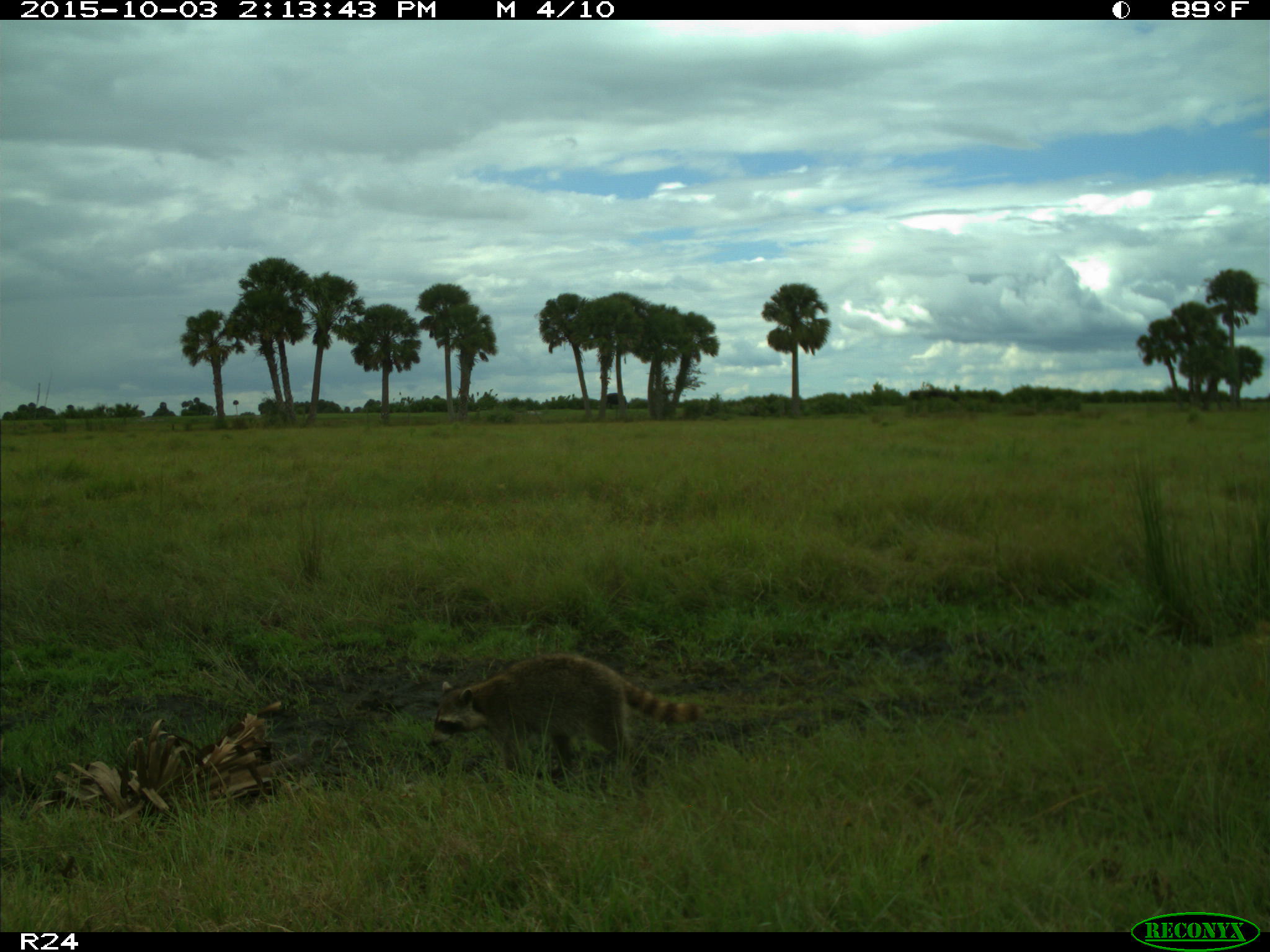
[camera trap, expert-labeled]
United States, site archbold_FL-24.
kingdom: Animalia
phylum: Chordata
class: Mammalia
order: Carnivora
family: Procyonidae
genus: Procyon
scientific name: Procyon lotor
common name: common raccoon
Procyon lotor (common raccoon).